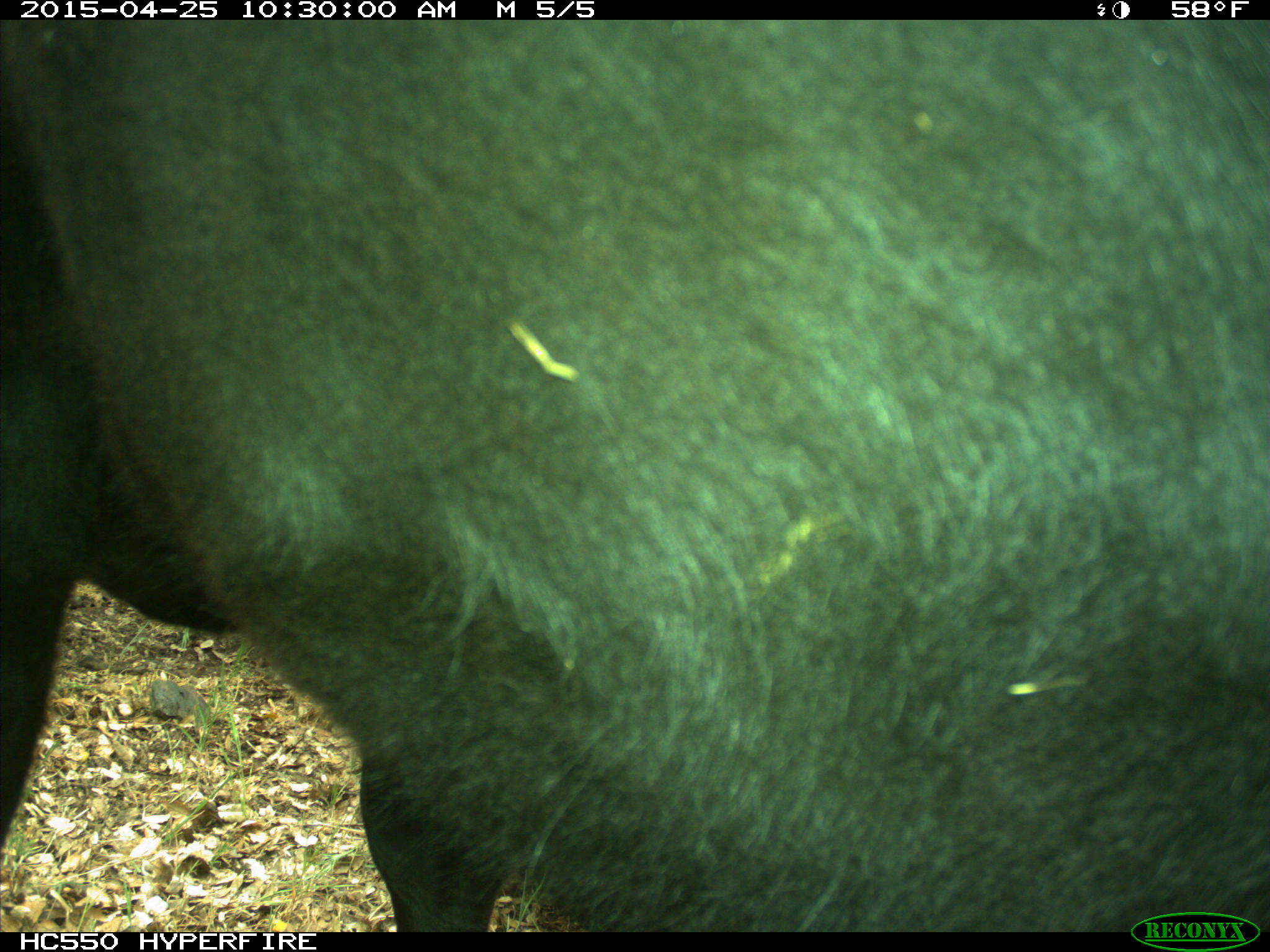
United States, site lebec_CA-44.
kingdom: Animalia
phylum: Chordata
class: Mammalia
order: Artiodactyla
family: Suidae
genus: Sus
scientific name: Sus scrofa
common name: wild boar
Sus scrofa (wild boar).